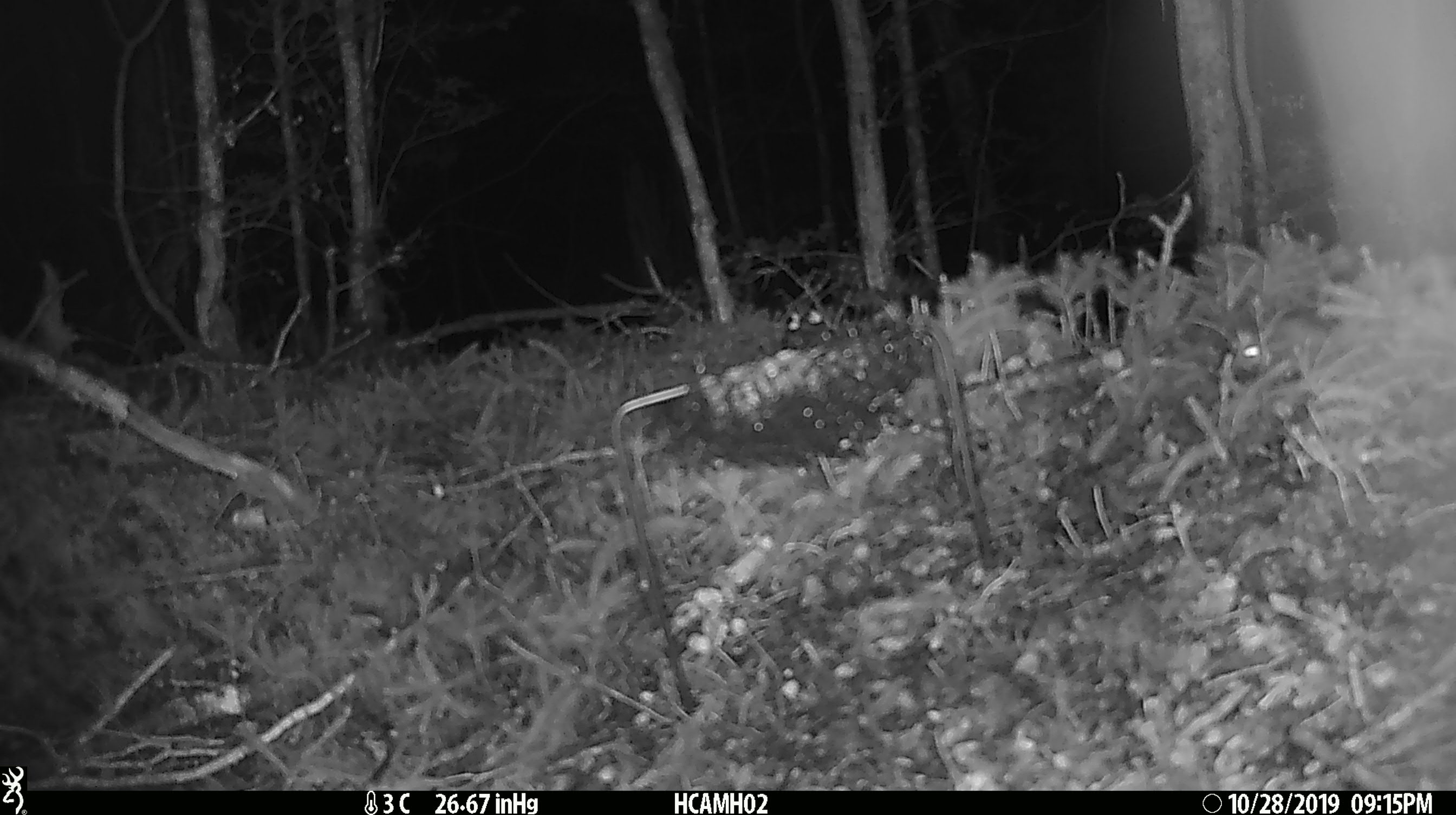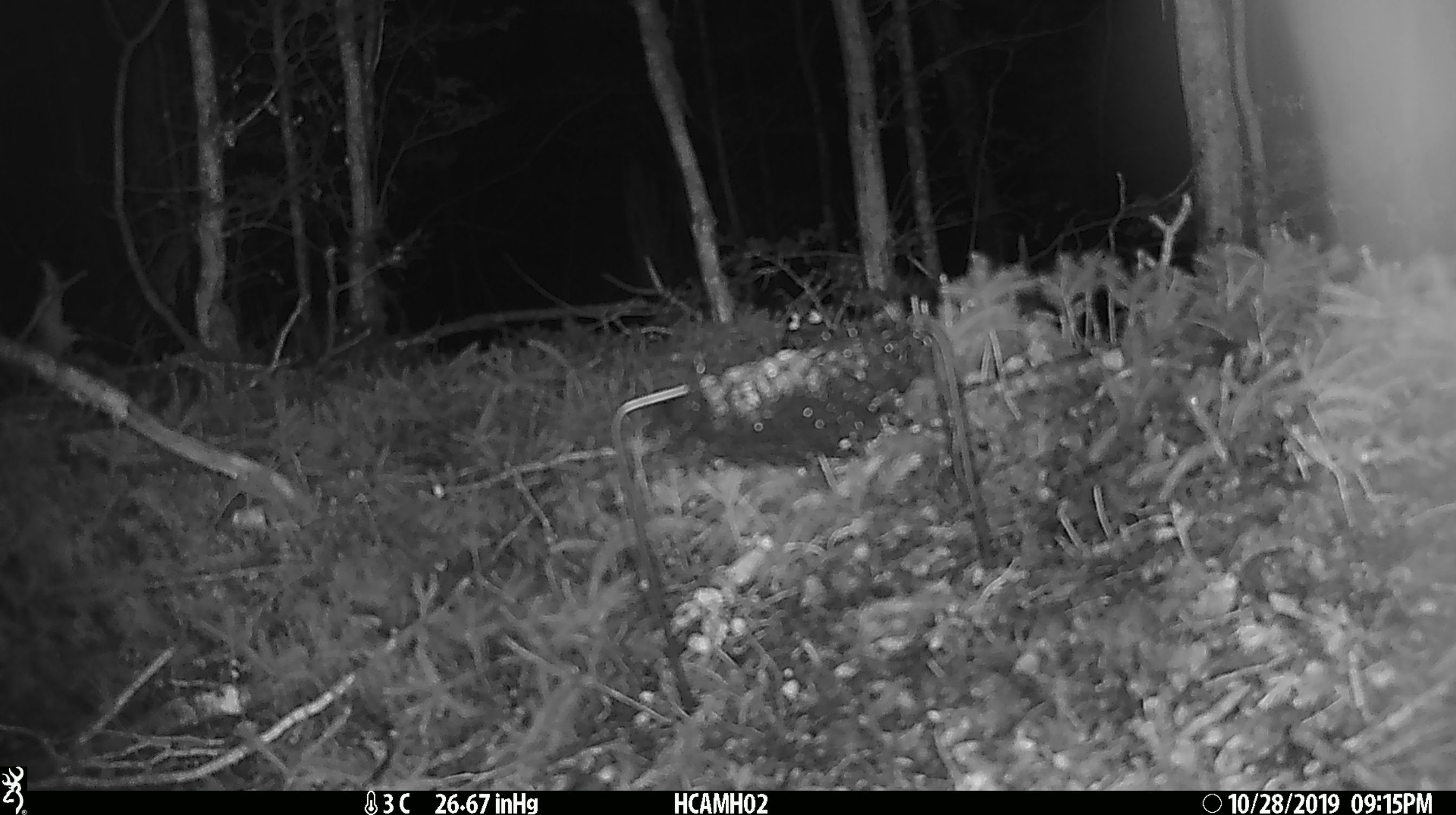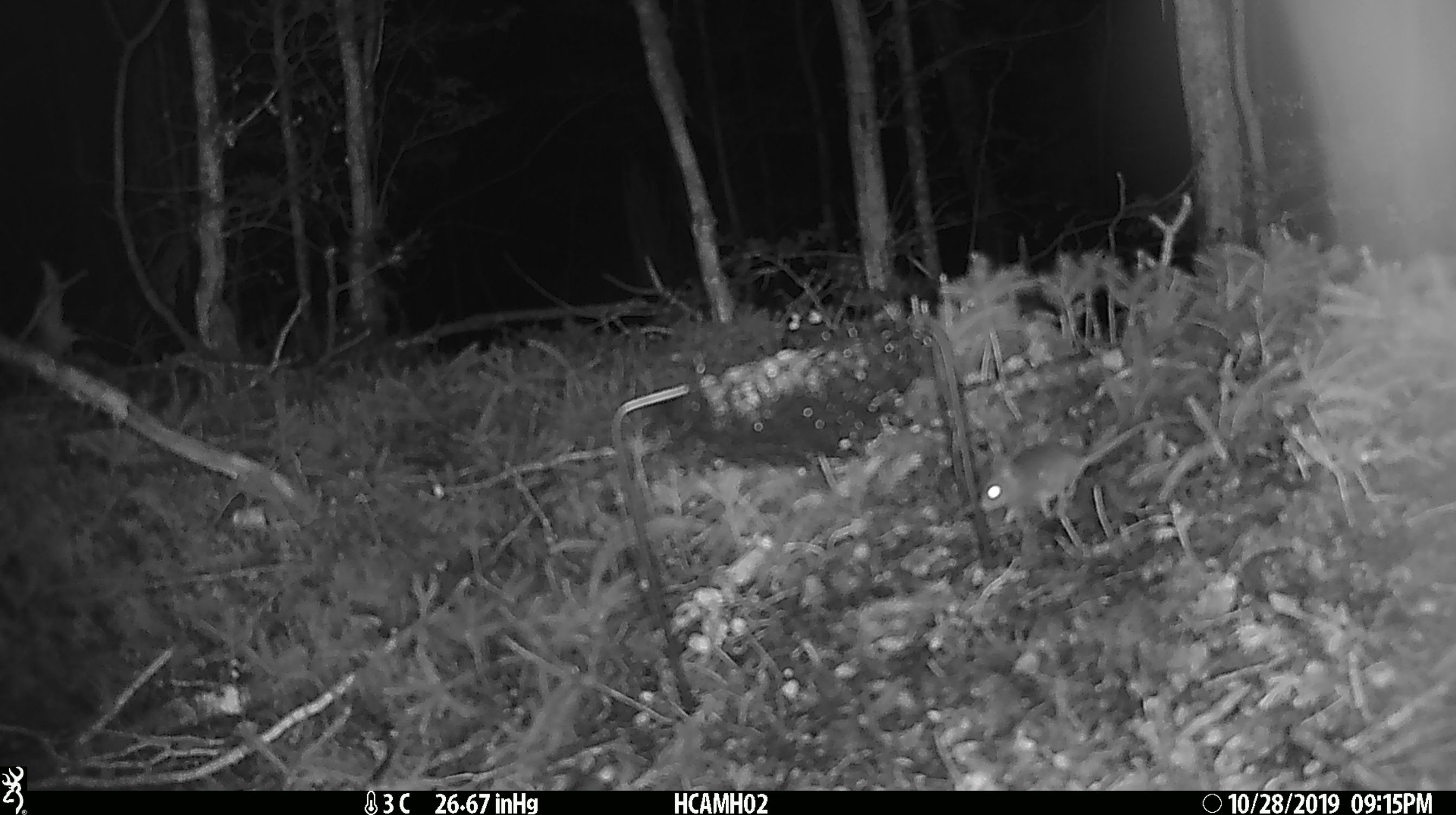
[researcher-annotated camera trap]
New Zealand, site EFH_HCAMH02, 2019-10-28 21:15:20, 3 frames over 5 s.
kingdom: Animalia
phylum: Chordata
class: Mammalia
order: Rodentia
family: Muridae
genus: Mus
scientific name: Mus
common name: mouse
Mouse (Mus).